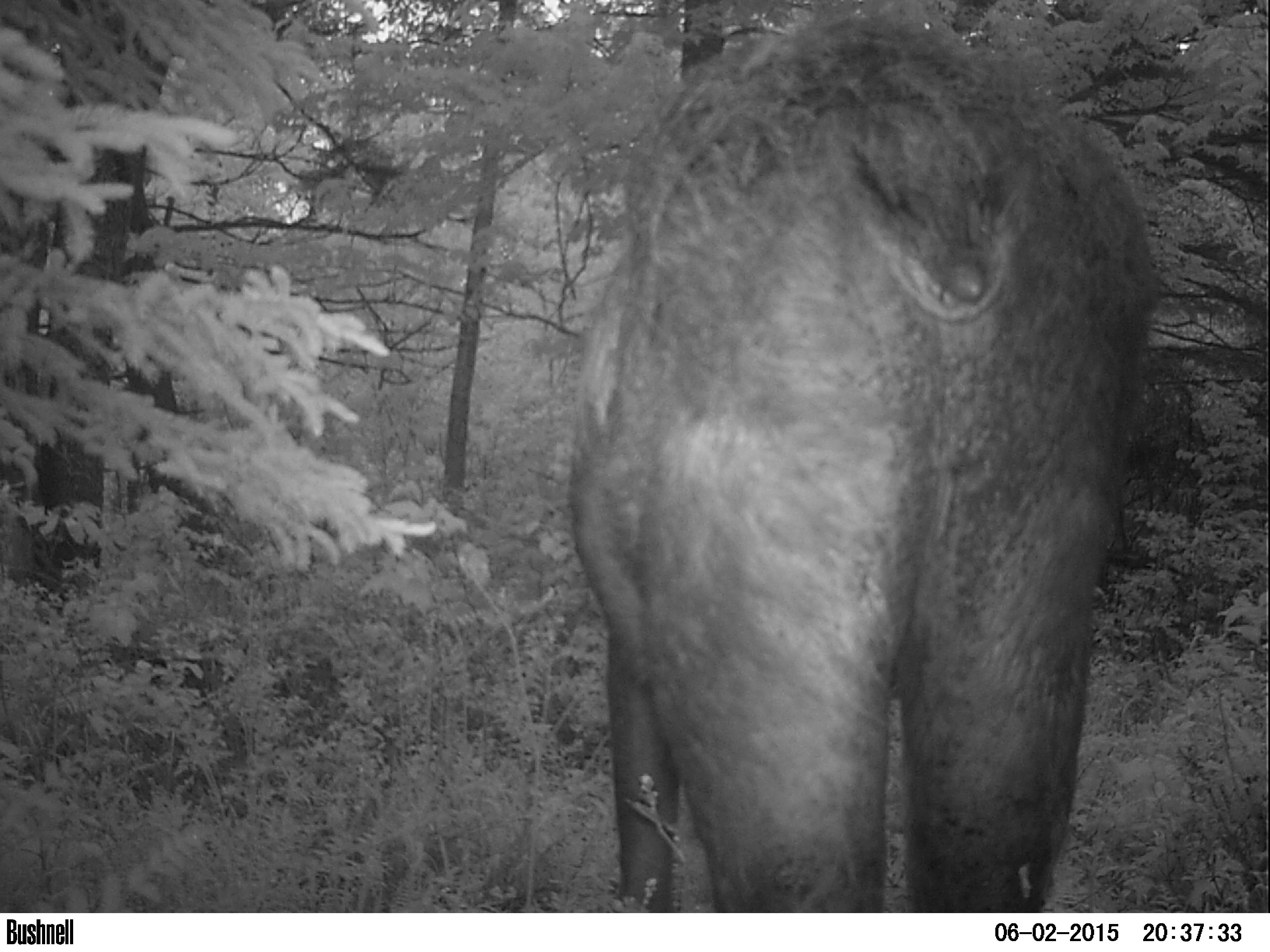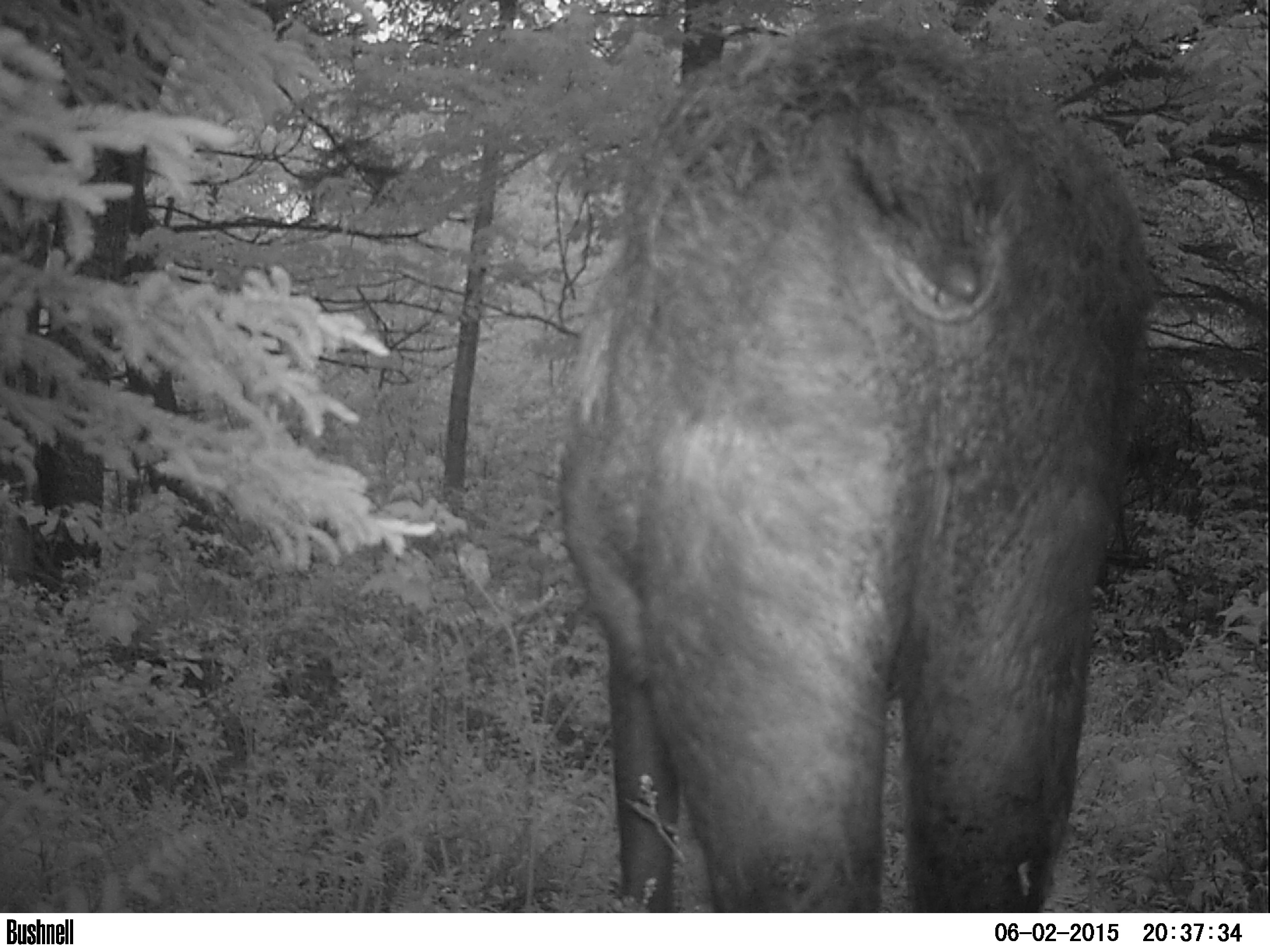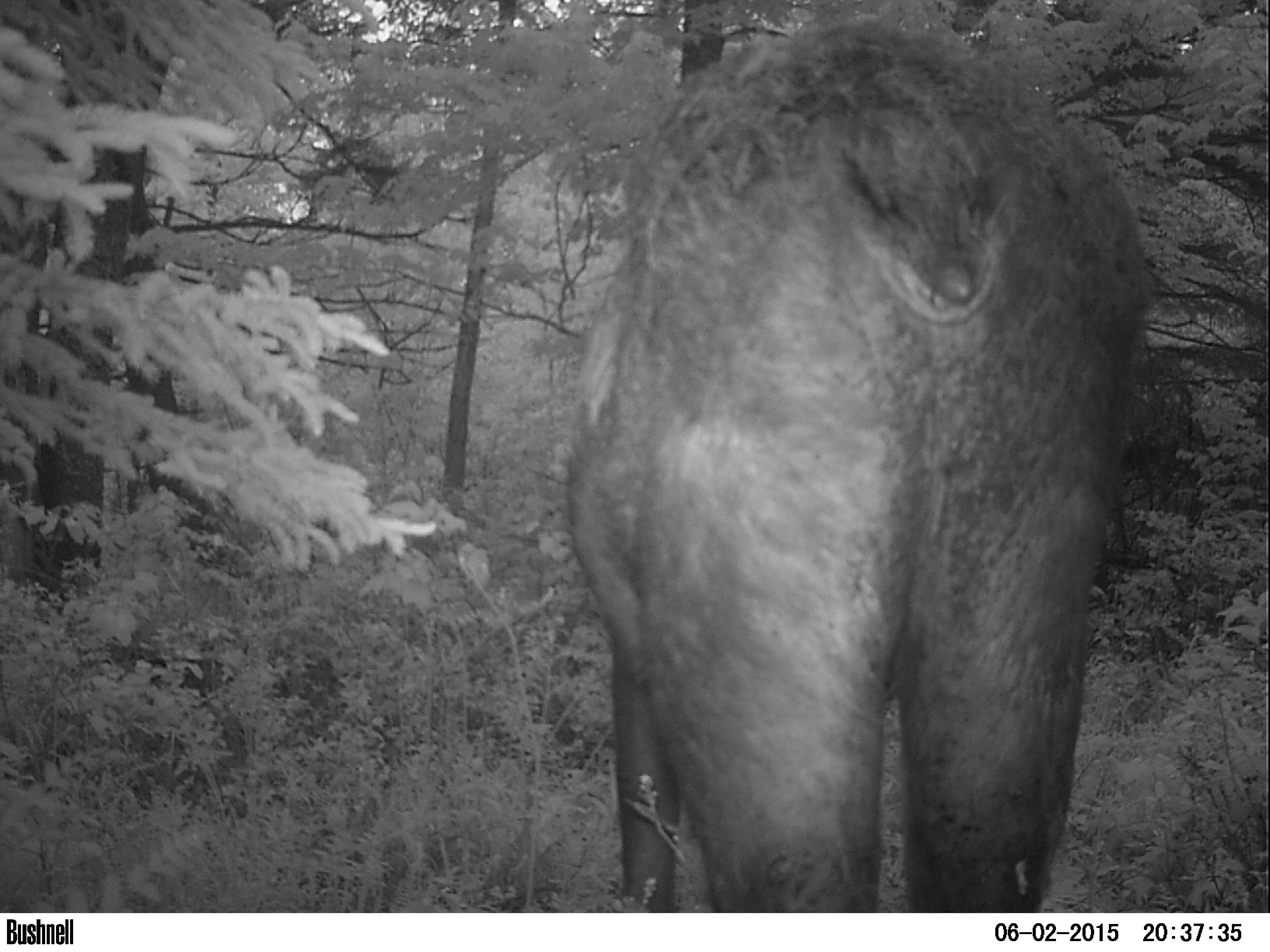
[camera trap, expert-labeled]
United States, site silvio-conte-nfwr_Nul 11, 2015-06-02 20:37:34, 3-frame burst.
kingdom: Animalia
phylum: Chordata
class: Mammalia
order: Artiodactyla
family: Cervidae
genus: Alces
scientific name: Alces alces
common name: moose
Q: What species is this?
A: Moose (Alces alces).